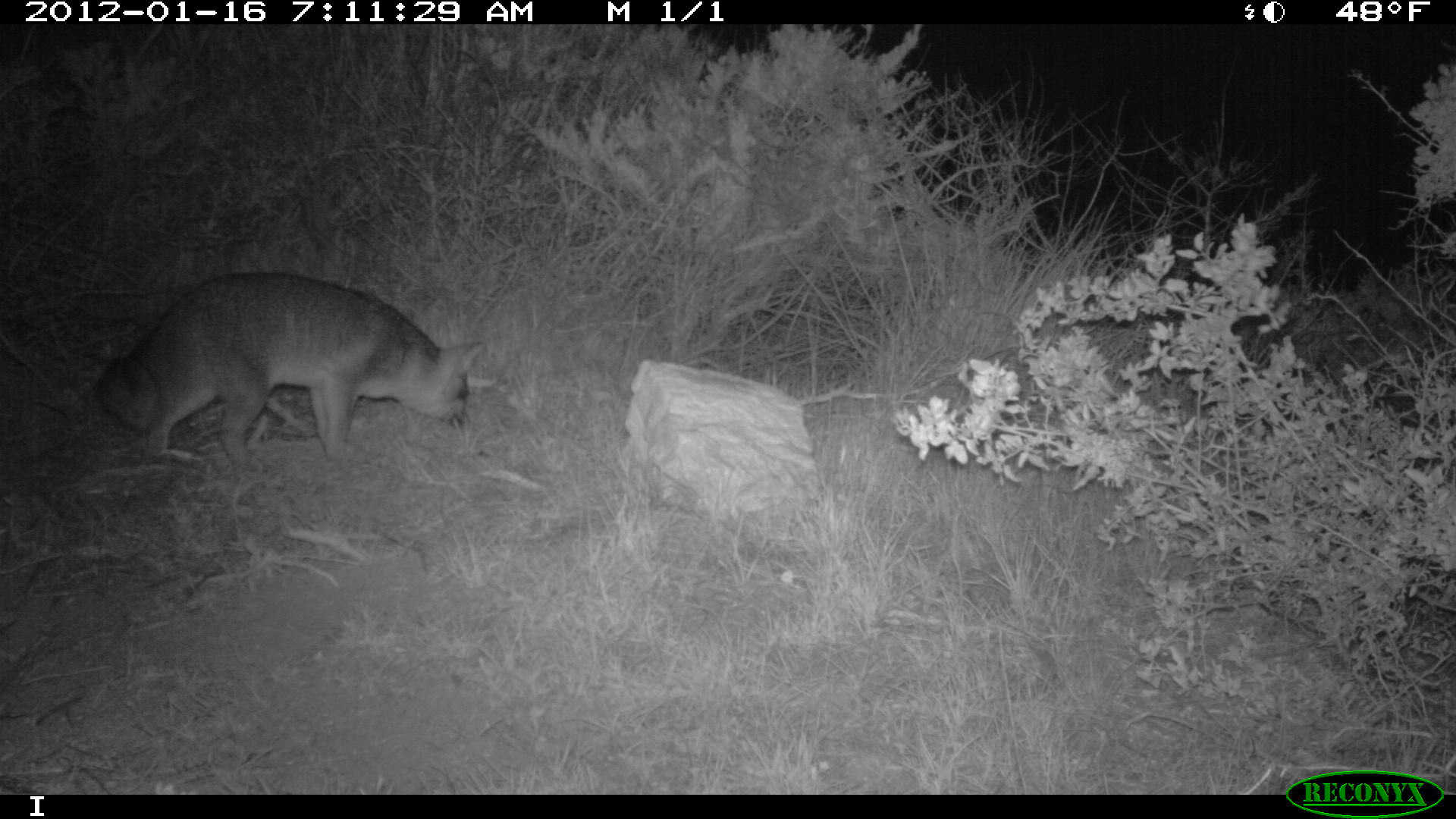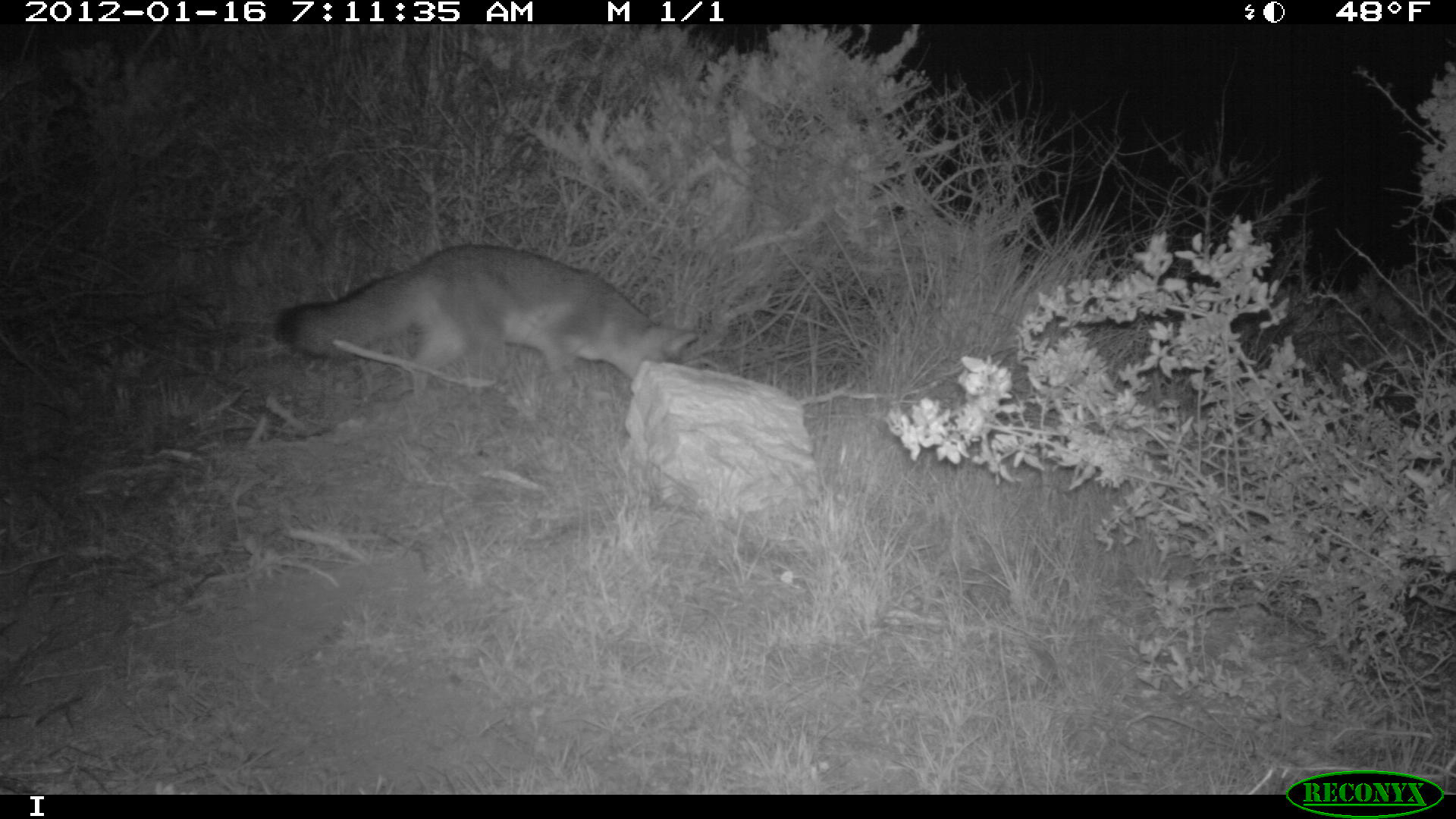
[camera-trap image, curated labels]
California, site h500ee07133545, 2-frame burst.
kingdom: Animalia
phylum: Chordata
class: Mammalia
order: Carnivora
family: Canidae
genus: Urocyon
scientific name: Urocyon littoralis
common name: island fox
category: fox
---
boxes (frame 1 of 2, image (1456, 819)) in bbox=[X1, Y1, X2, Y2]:
fox: bbox=[96, 269, 485, 474]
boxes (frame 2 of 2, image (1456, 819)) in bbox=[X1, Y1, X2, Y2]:
fox: bbox=[271, 242, 697, 403]